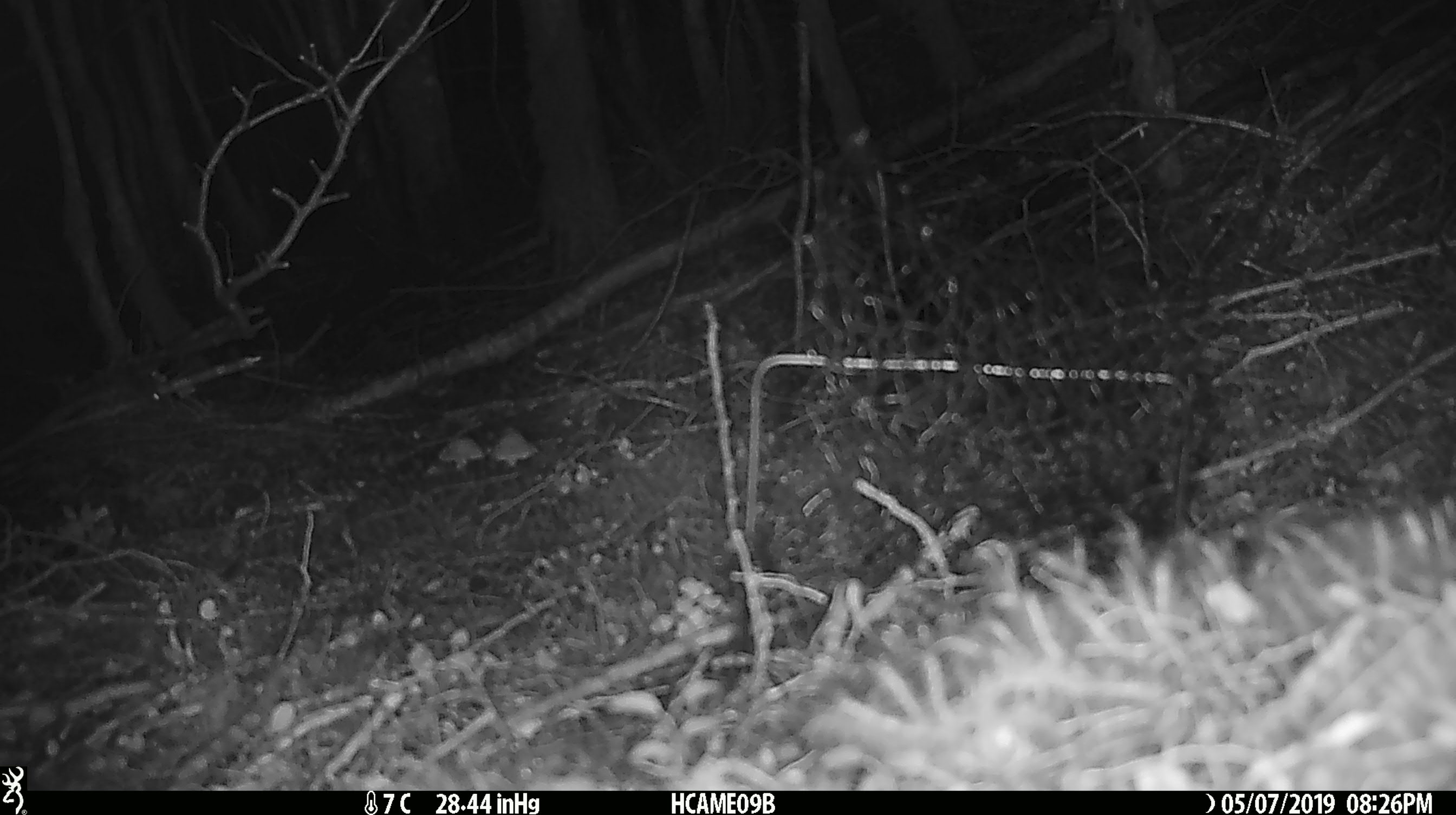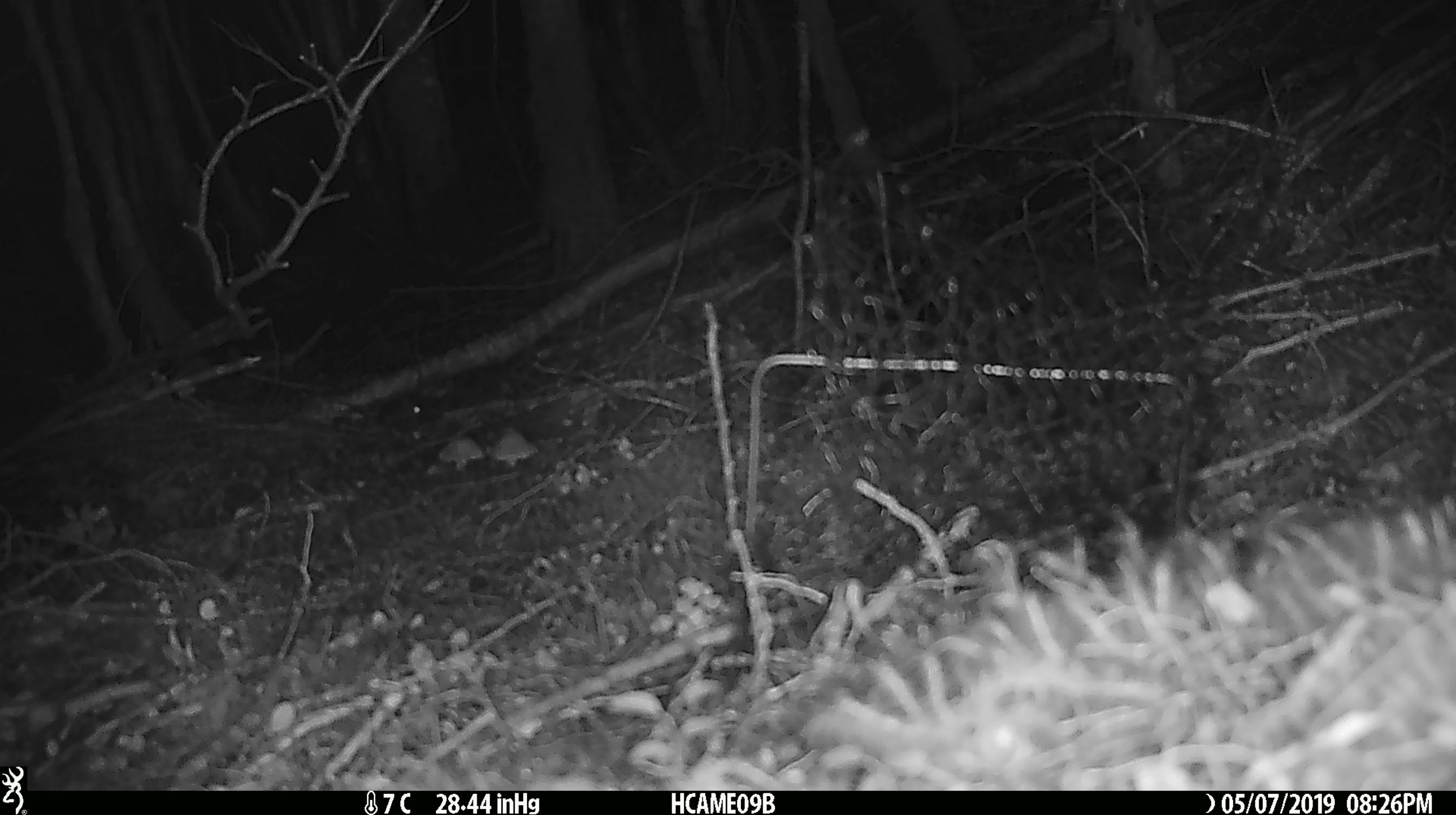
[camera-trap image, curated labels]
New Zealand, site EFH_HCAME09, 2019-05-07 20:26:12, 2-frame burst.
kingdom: Animalia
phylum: Chordata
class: Mammalia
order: Rodentia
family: Muridae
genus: Mus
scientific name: Mus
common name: mouse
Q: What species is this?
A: Mouse (Mus).